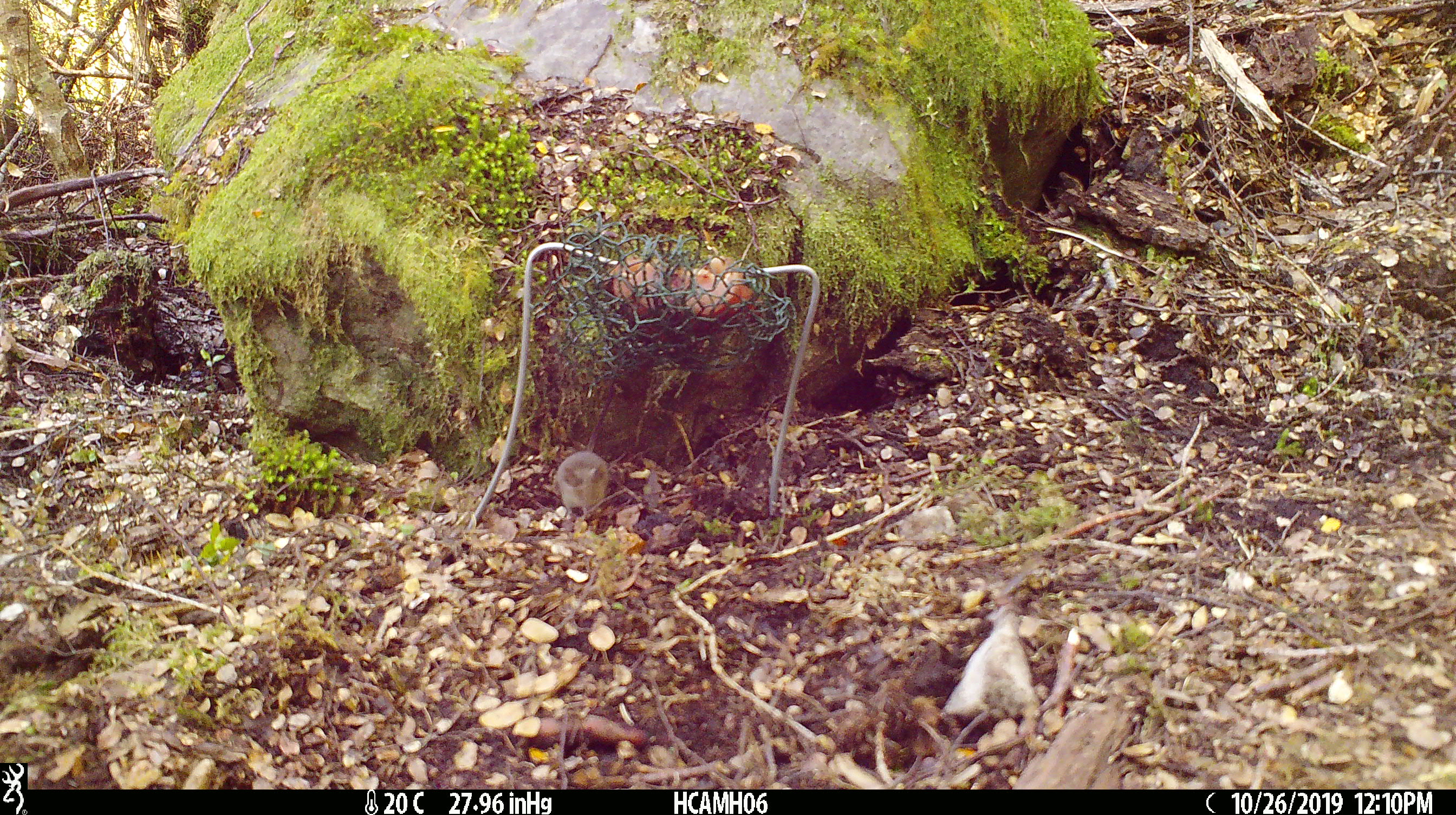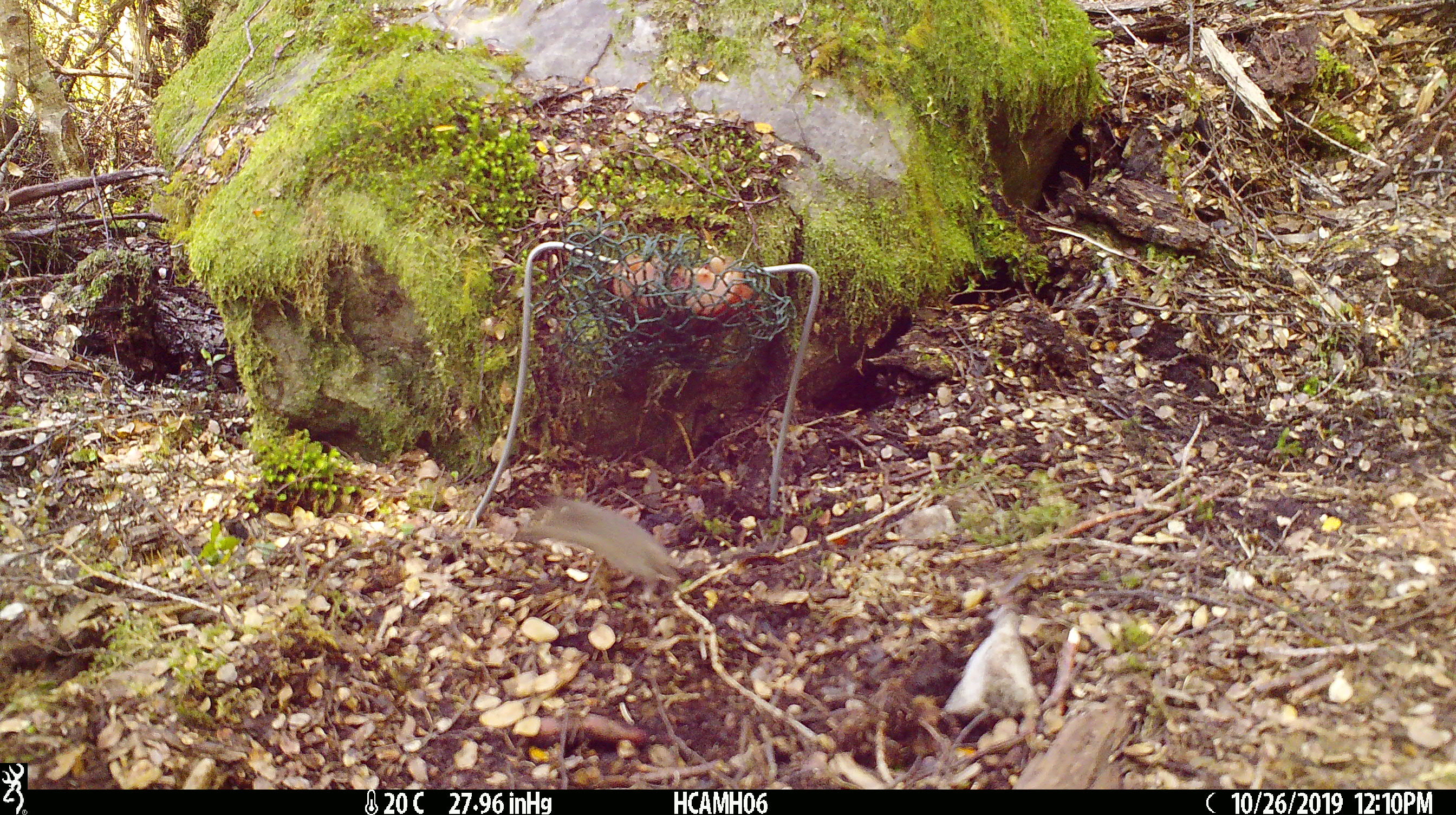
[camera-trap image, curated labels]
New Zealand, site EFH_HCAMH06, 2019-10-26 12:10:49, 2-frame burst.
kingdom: Animalia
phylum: Chordata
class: Mammalia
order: Rodentia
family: Muridae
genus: Mus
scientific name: Mus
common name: mouse